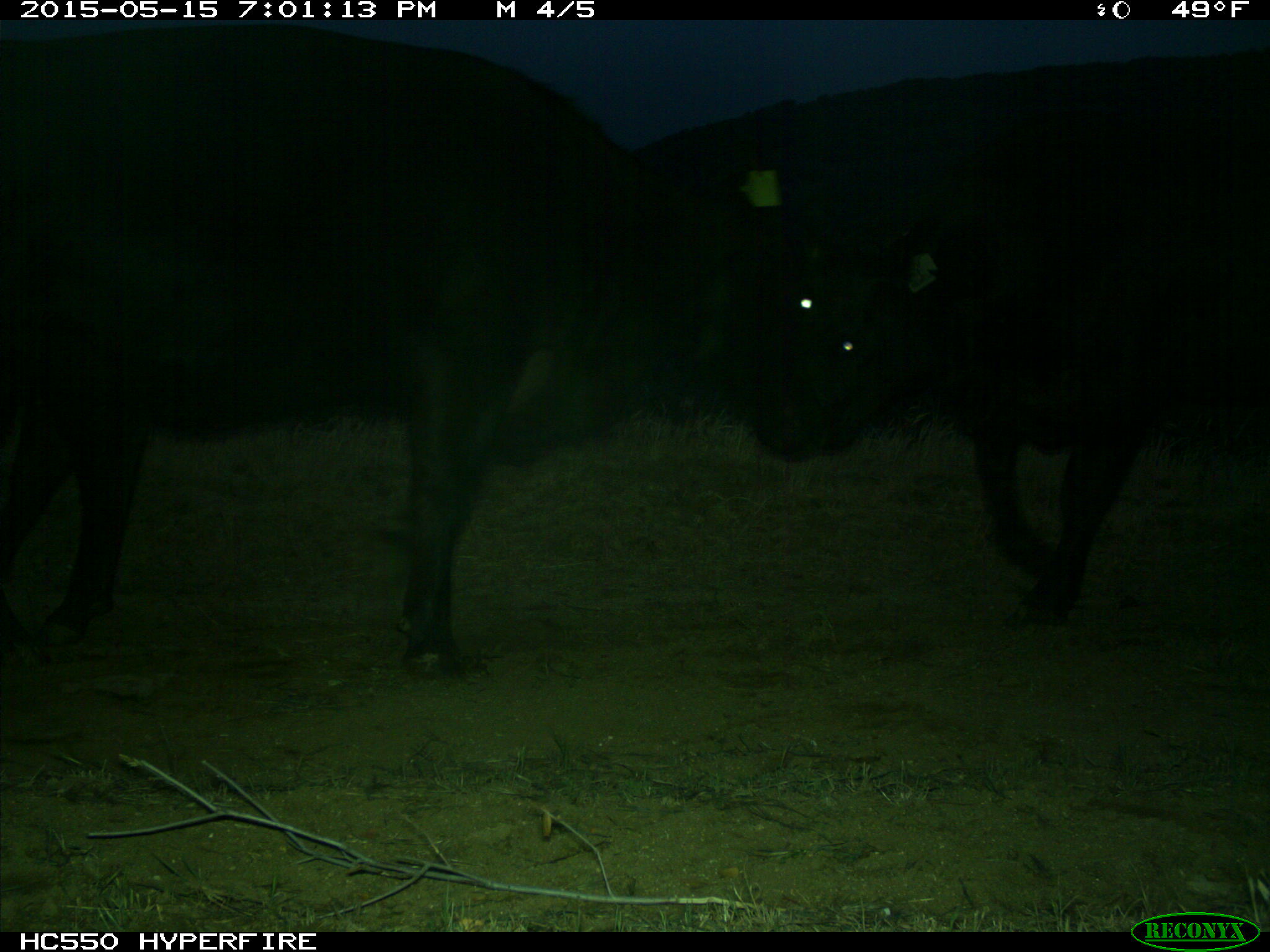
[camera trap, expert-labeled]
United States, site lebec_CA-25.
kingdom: Animalia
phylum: Chordata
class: Mammalia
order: Artiodactyla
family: Bovidae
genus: Bos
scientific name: Bos taurus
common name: domestic cow